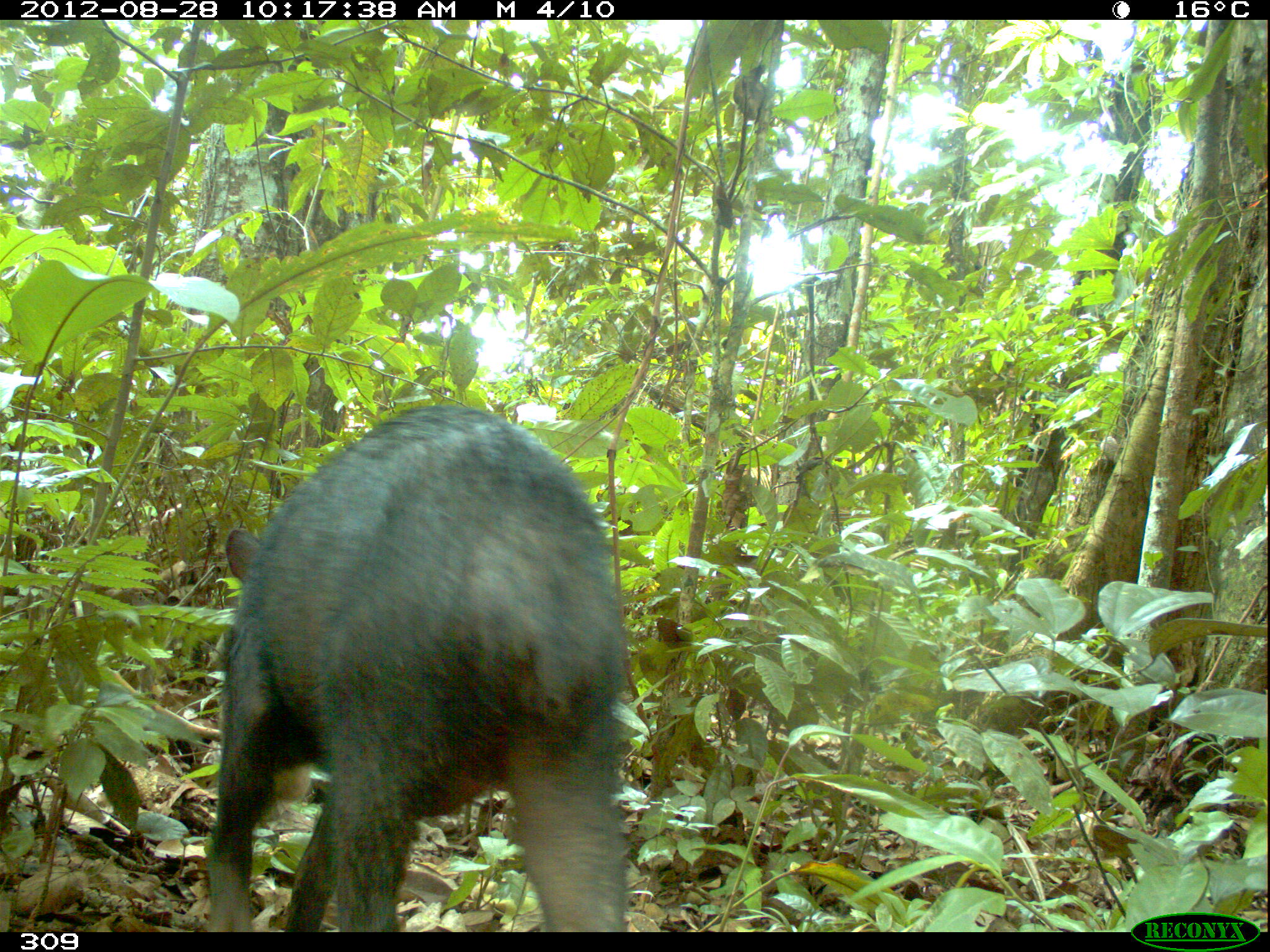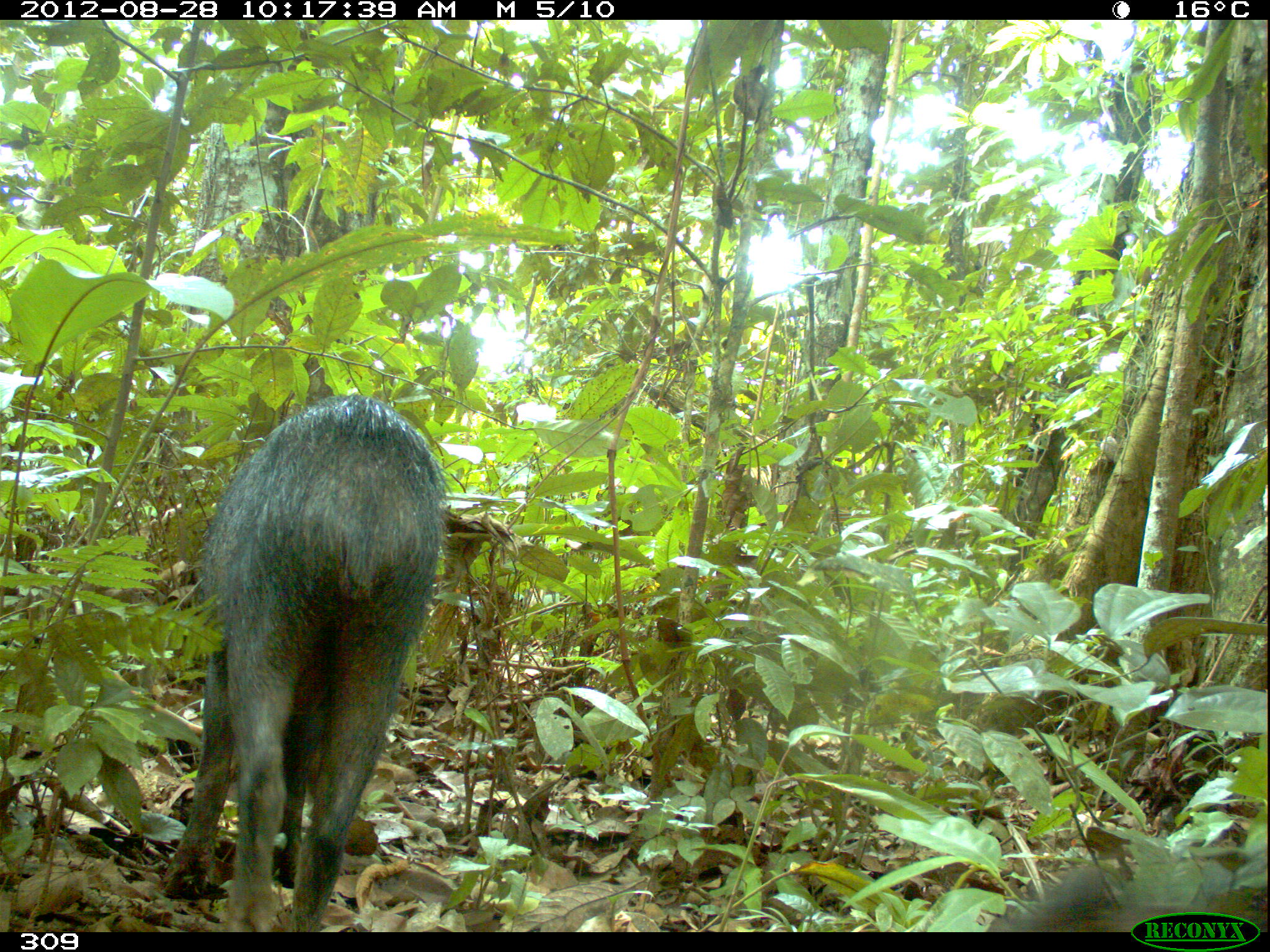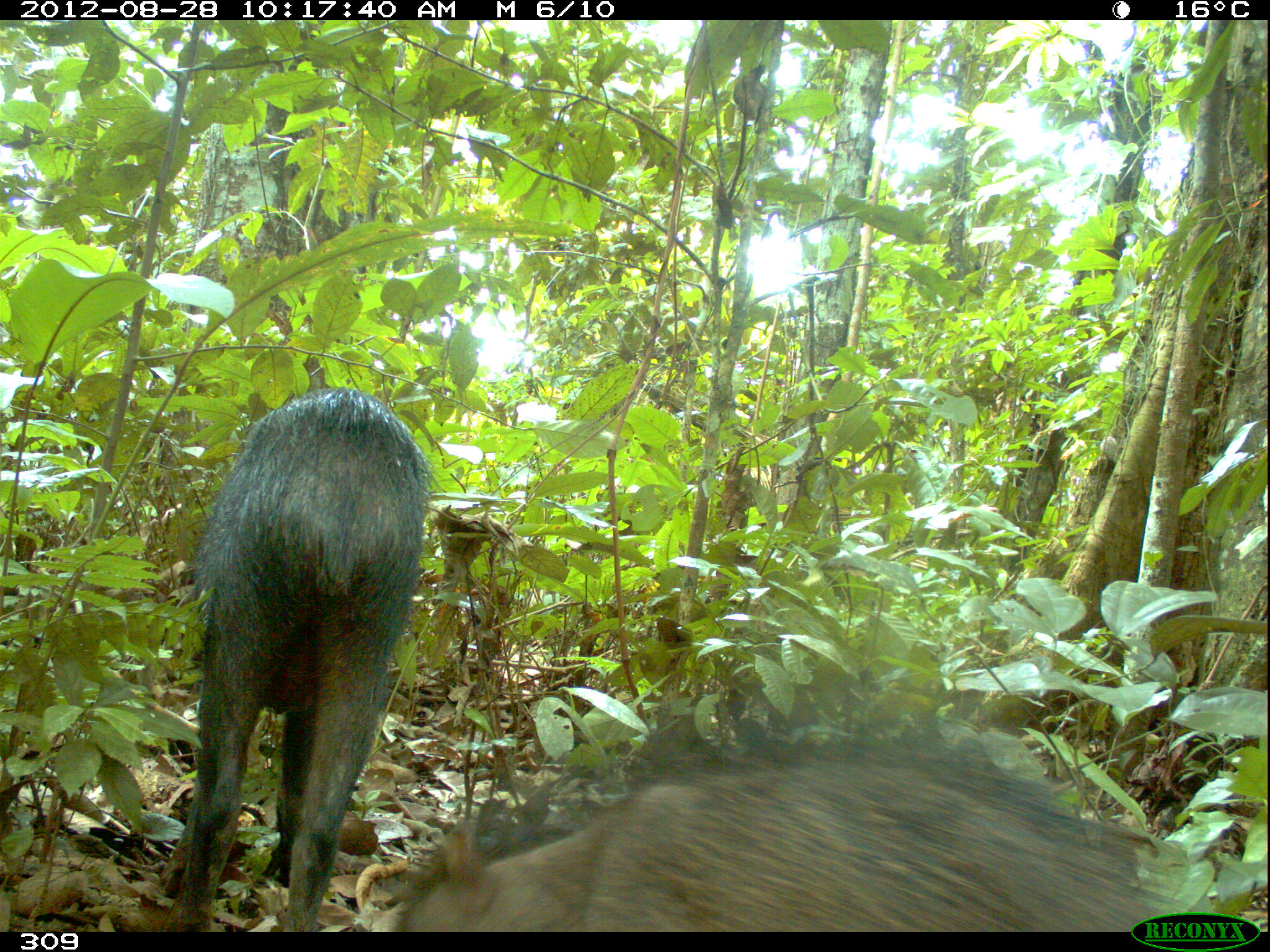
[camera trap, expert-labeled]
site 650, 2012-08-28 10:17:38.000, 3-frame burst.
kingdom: Animalia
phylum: Chordata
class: Mammalia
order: Artiodactyla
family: Tayassuidae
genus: Tayassu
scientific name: Tayassu pecari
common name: white-lipped peccary